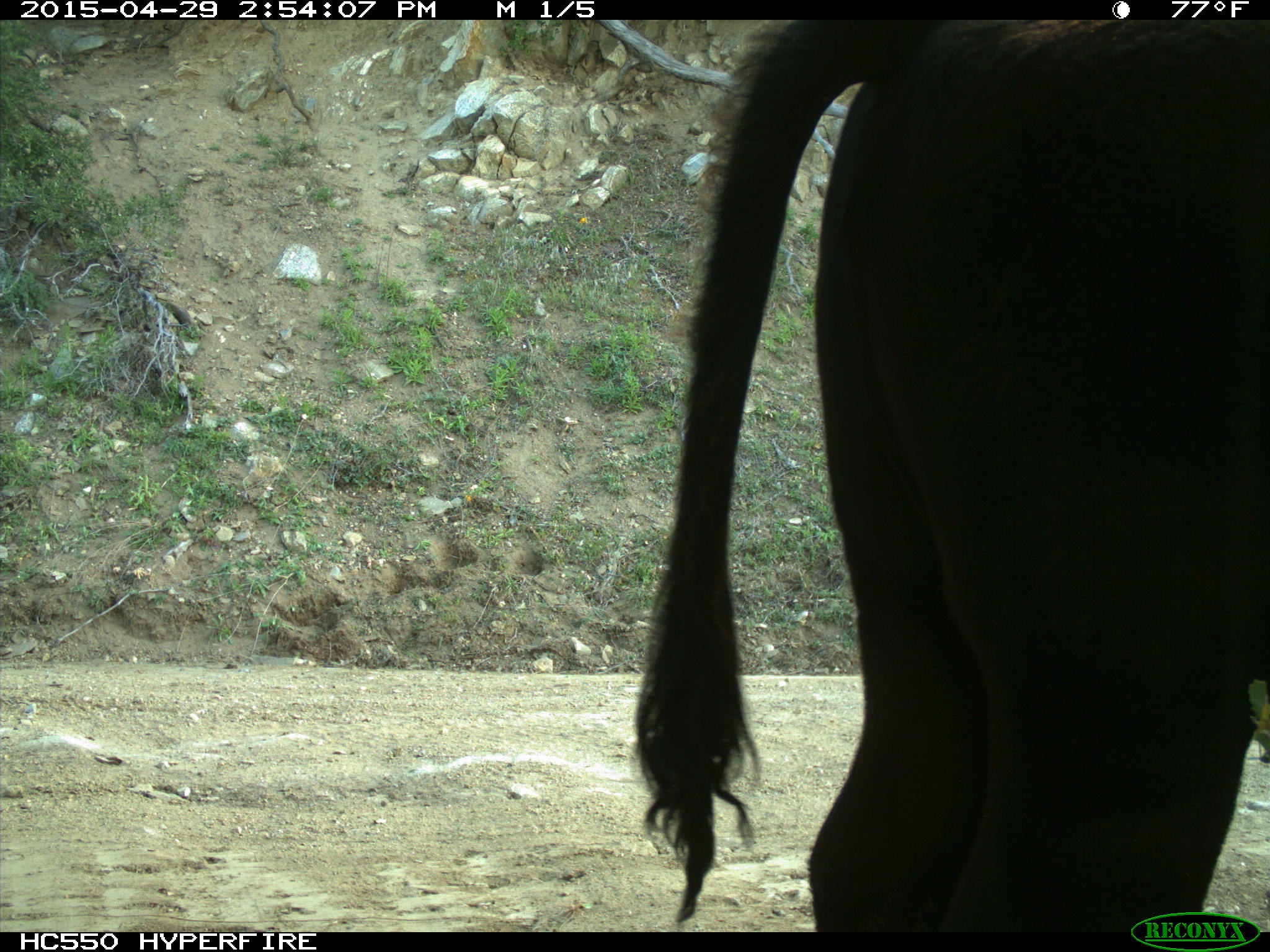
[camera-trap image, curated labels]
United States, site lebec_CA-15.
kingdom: Animalia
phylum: Chordata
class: Mammalia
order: Artiodactyla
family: Bovidae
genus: Bos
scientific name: Bos taurus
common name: domestic cow